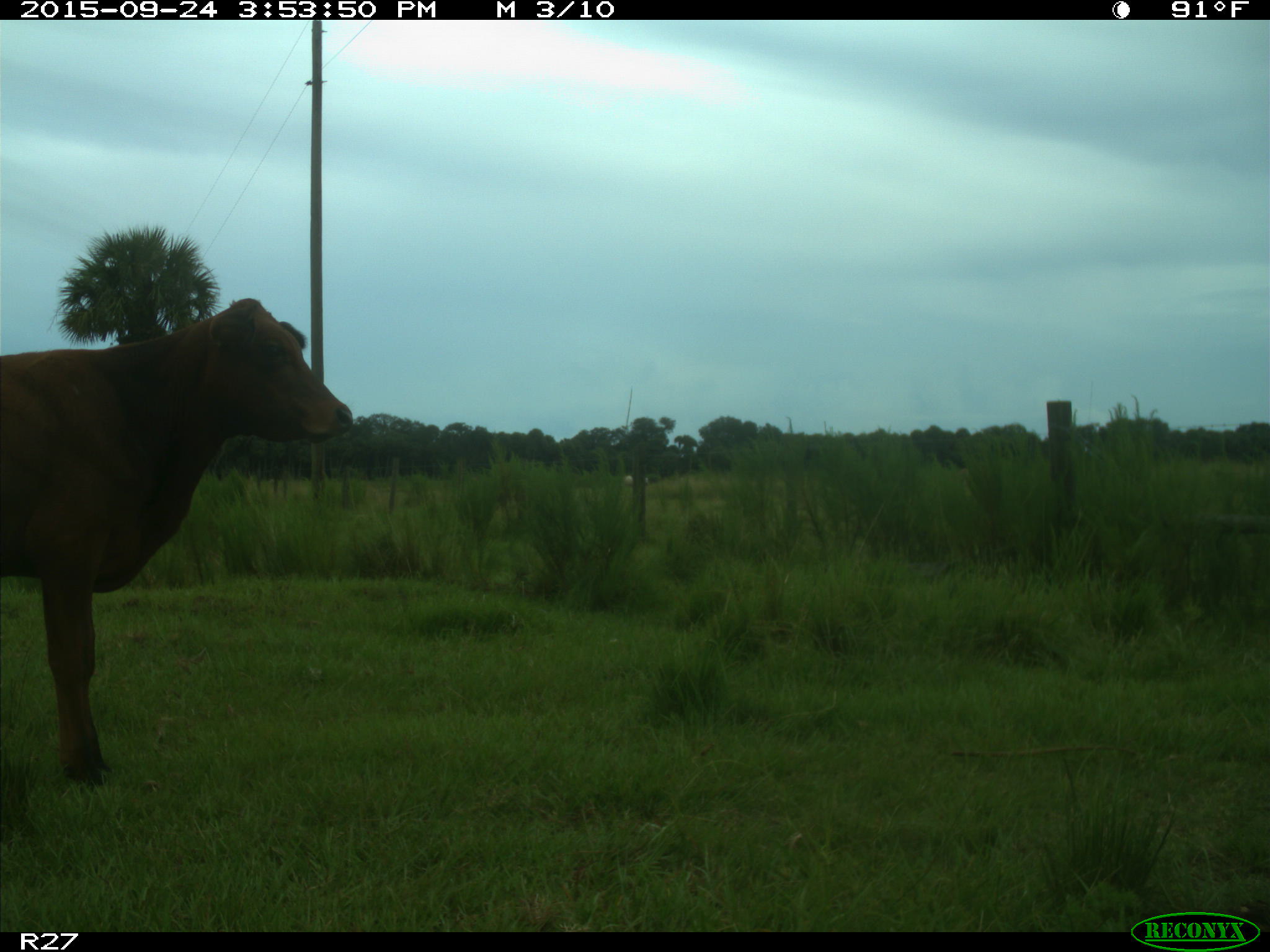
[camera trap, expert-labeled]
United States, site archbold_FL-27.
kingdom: Animalia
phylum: Chordata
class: Mammalia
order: Artiodactyla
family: Bovidae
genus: Bos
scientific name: Bos taurus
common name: domestic cow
Bos taurus (domestic cow).